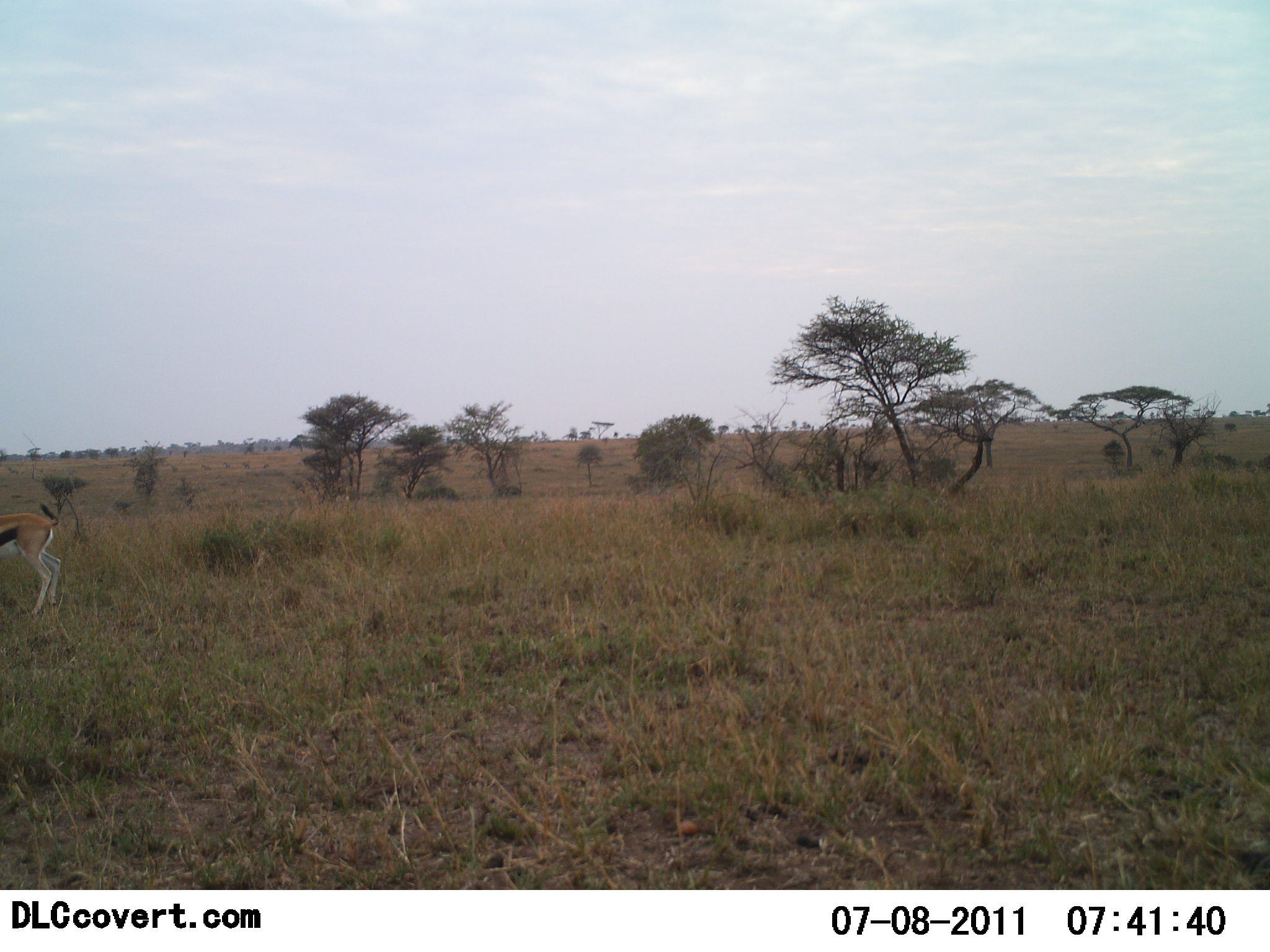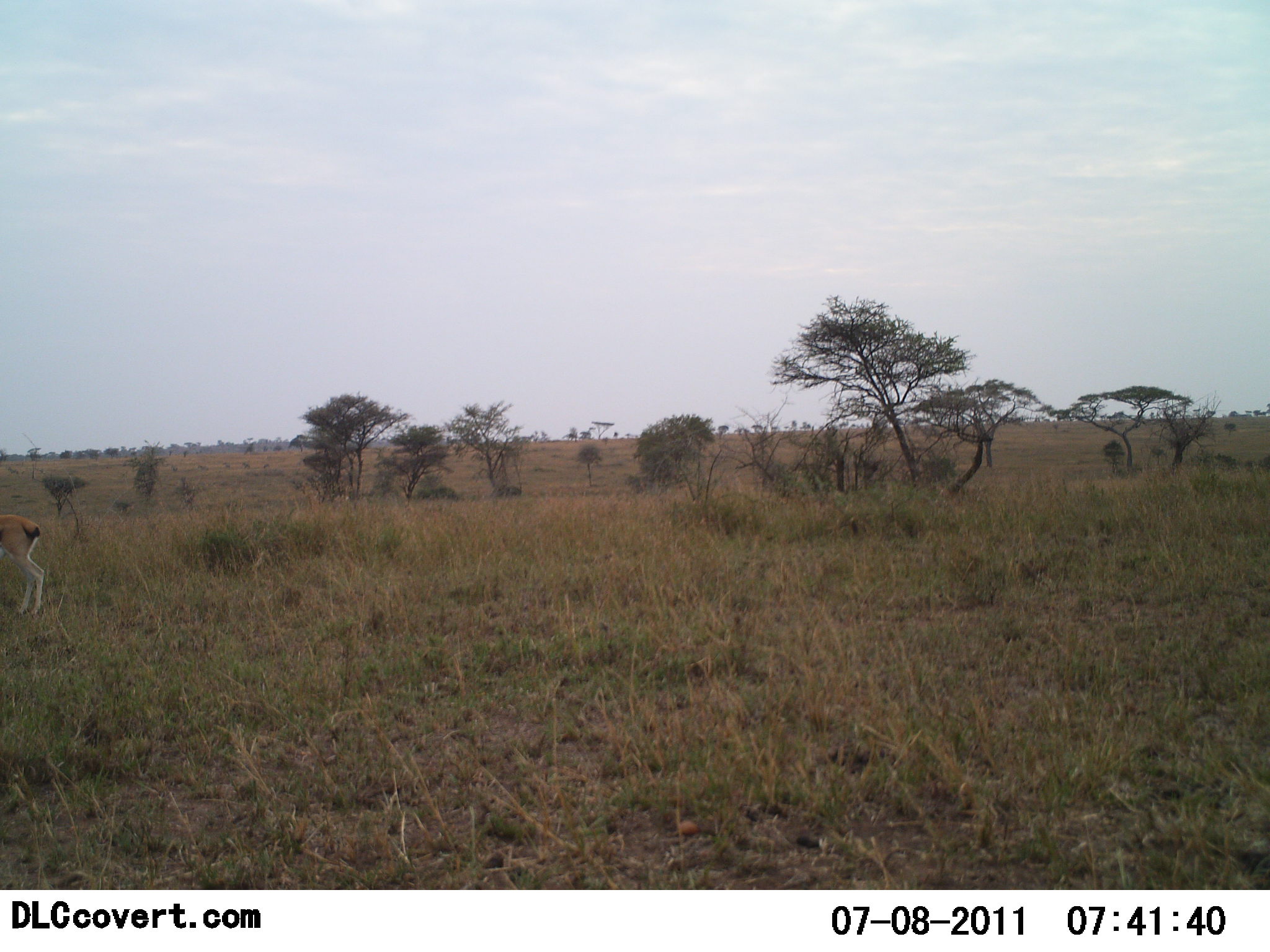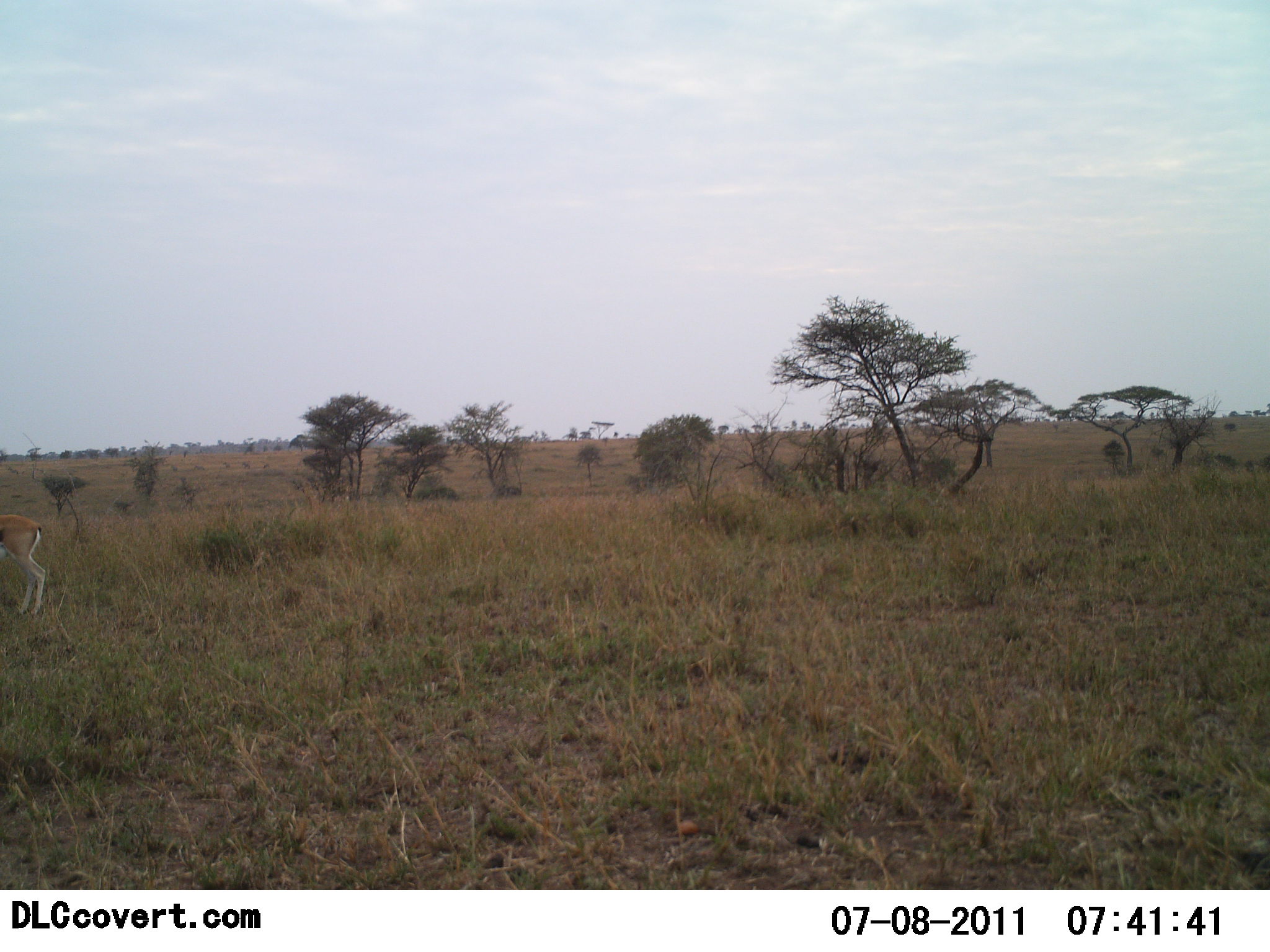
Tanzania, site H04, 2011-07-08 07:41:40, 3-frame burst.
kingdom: Animalia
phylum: Chordata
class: Mammalia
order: Artiodactyla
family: Bovidae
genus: Eudorcas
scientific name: Eudorcas thomsonii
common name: thomson's gazelle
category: gazellethomsons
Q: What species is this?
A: Gazellethomsons (thomson's gazelle) (Eudorcas thomsonii).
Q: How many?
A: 1.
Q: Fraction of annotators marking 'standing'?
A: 92%.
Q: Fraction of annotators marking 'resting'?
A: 0%.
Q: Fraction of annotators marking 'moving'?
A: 15%.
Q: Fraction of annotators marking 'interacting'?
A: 0%.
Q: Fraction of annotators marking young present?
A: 0%.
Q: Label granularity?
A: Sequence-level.